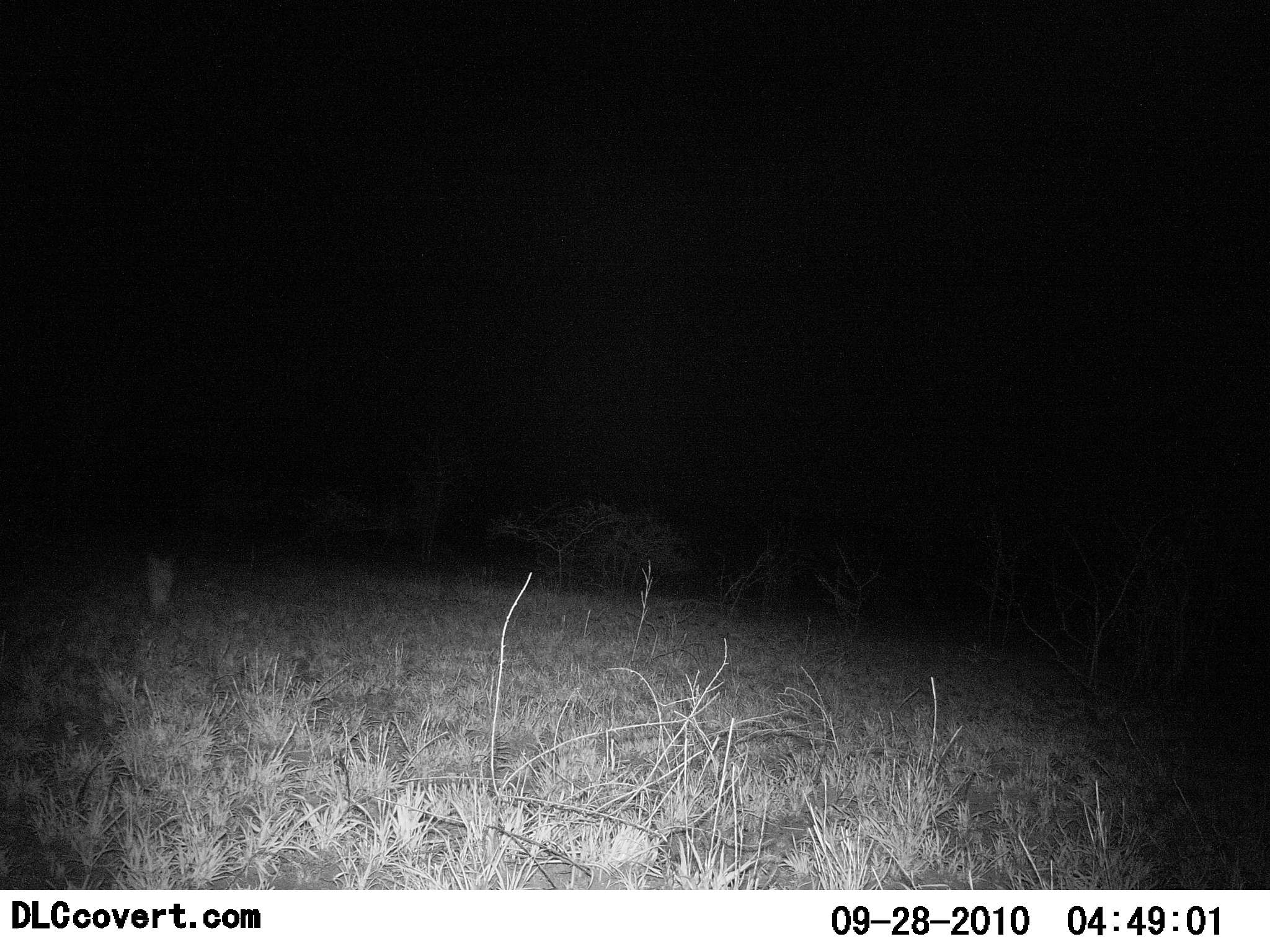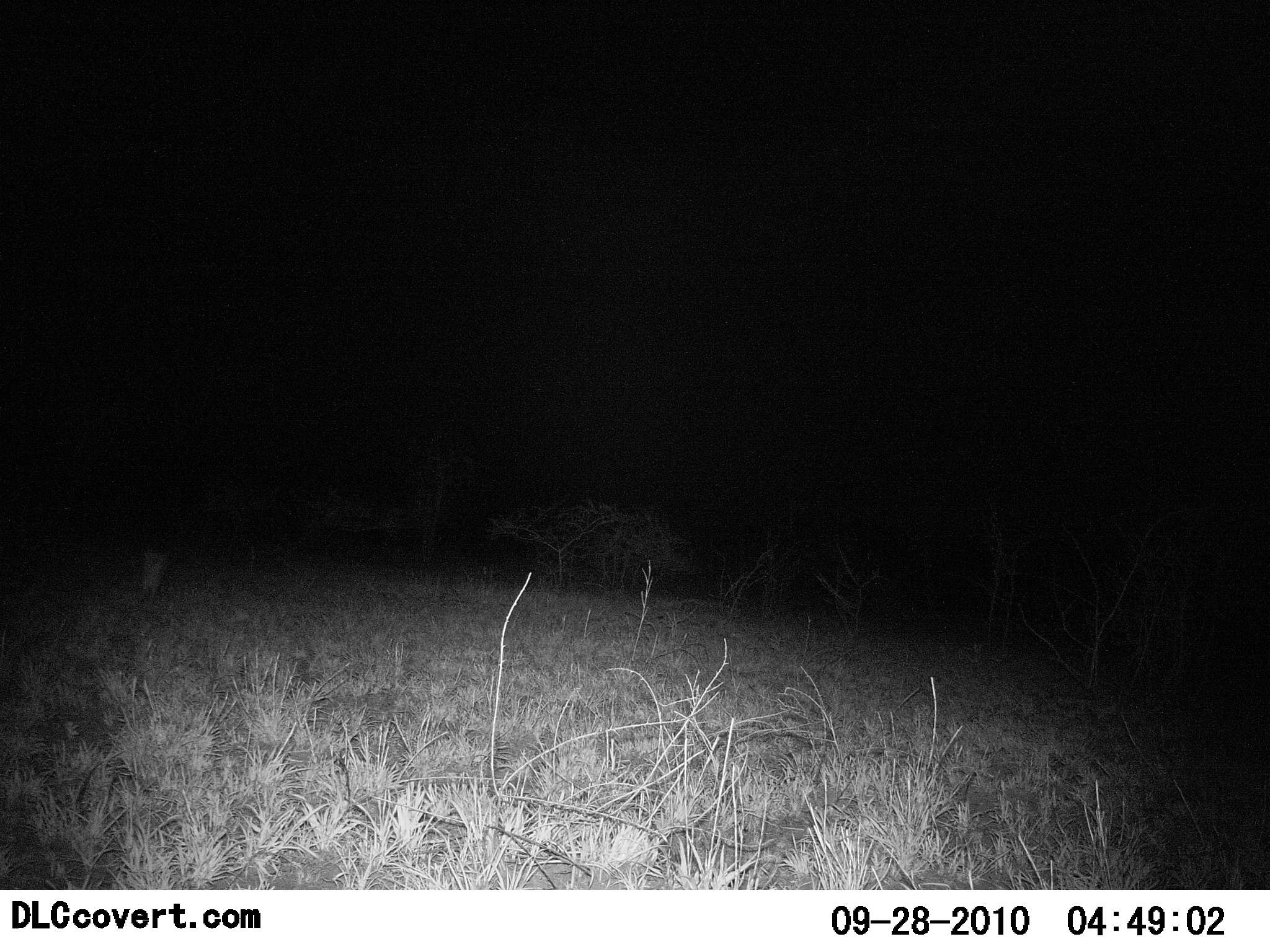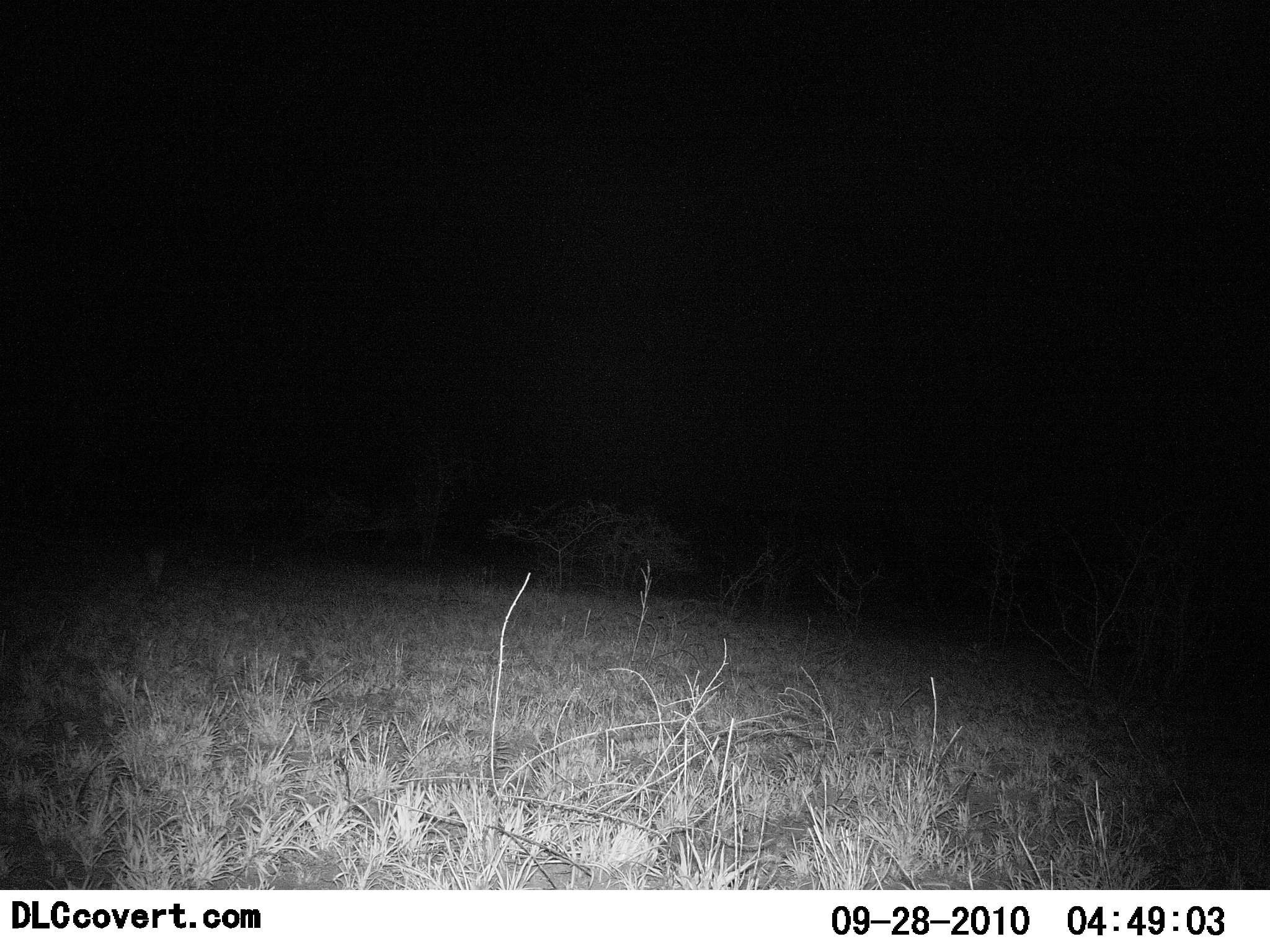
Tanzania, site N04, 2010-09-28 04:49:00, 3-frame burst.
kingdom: Animalia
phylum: Chordata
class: Mammalia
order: Carnivora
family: Felidae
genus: Felis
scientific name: Felis lybica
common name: african wild cat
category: wildcat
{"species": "wildcat (african wild cat) (Felis lybica)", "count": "1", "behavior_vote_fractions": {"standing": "0%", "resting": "0%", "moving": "100%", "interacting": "0%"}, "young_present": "0%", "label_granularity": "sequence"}